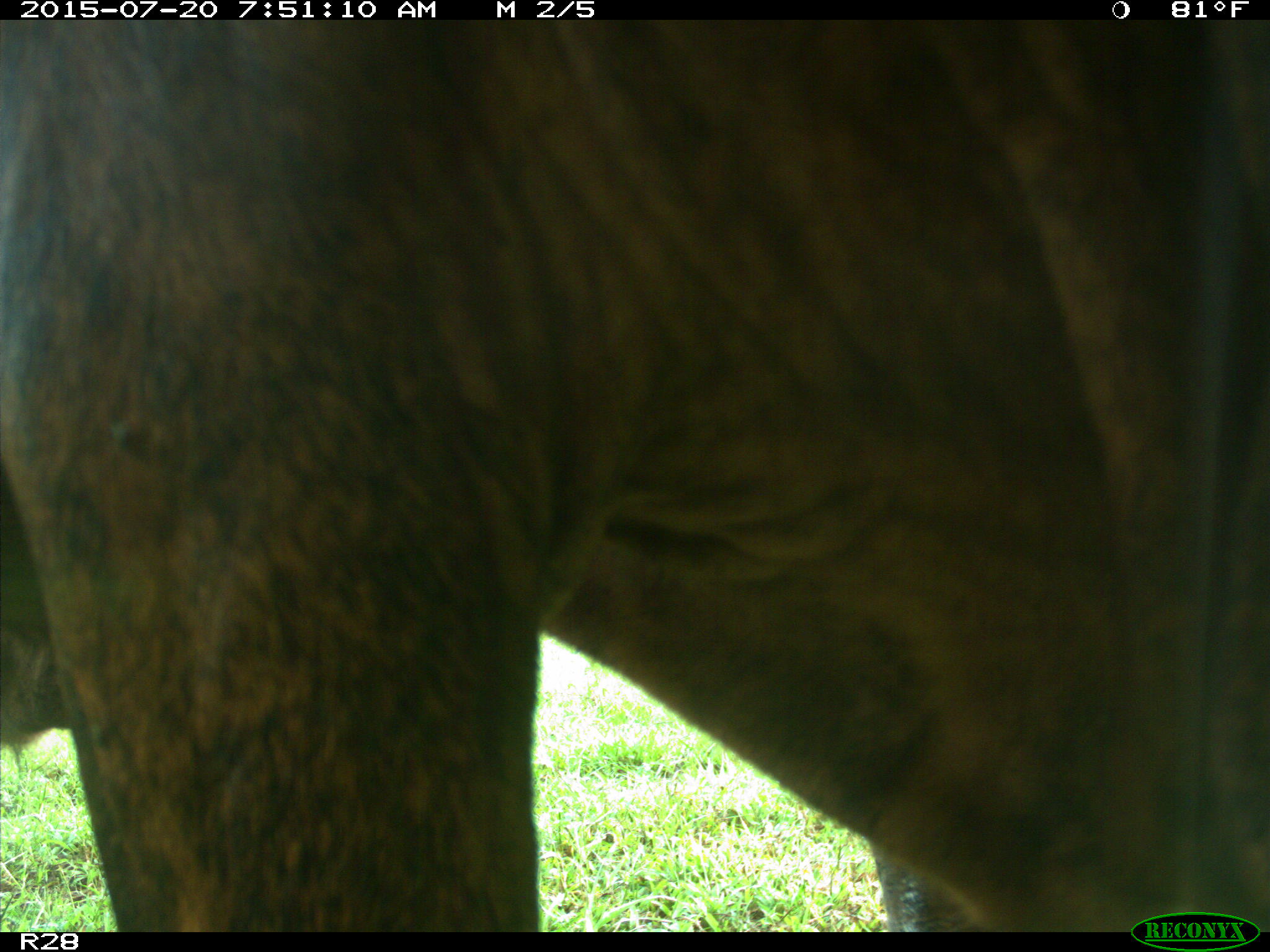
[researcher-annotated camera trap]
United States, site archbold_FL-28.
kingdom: Animalia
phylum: Chordata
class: Mammalia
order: Artiodactyla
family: Bovidae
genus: Bos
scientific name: Bos taurus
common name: domestic cow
Bos taurus (domestic cow).